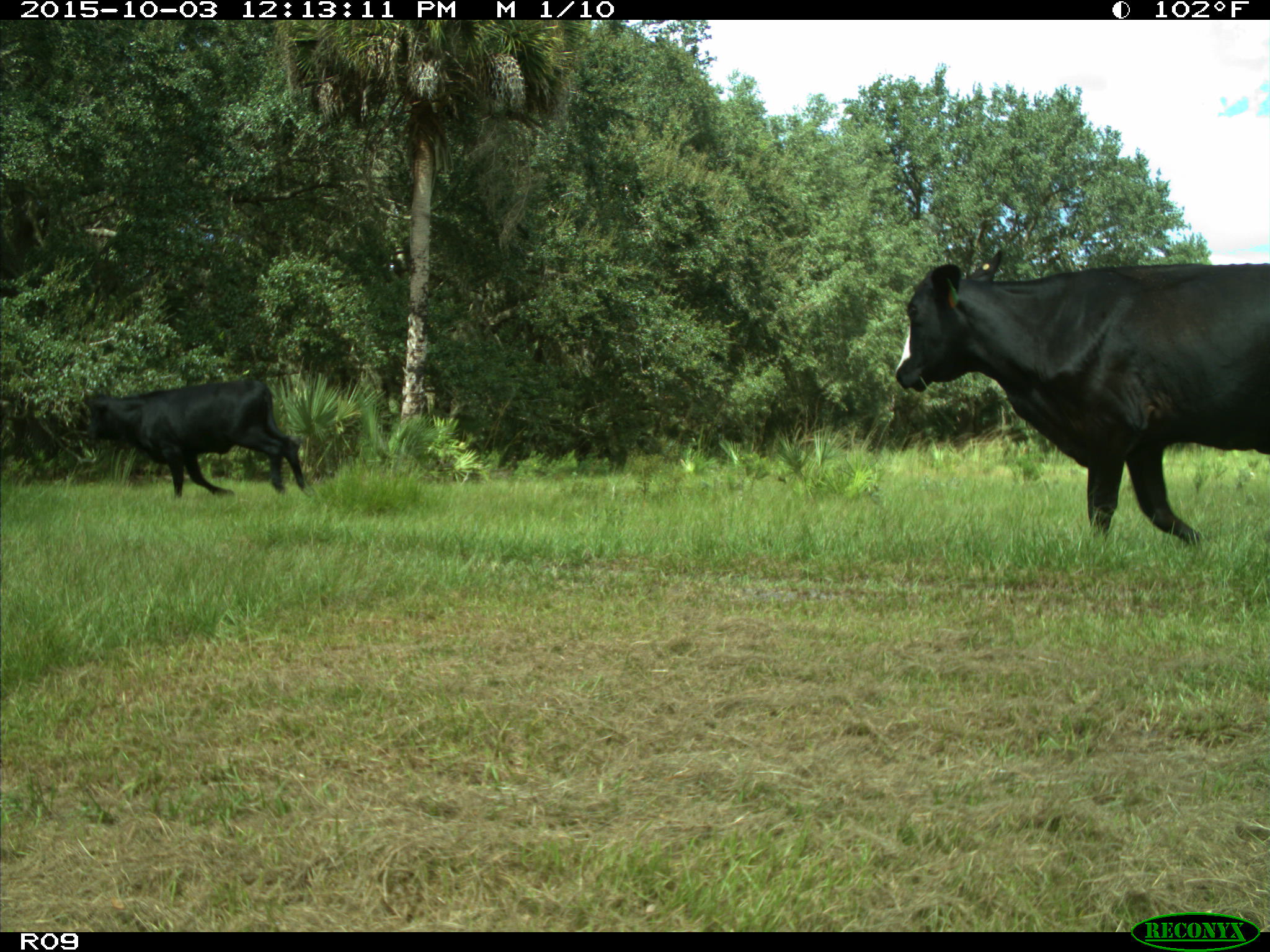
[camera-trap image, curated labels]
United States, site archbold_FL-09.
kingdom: Animalia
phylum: Chordata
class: Mammalia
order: Artiodactyla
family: Bovidae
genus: Bos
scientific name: Bos taurus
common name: domestic cow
Bos taurus (domestic cow).